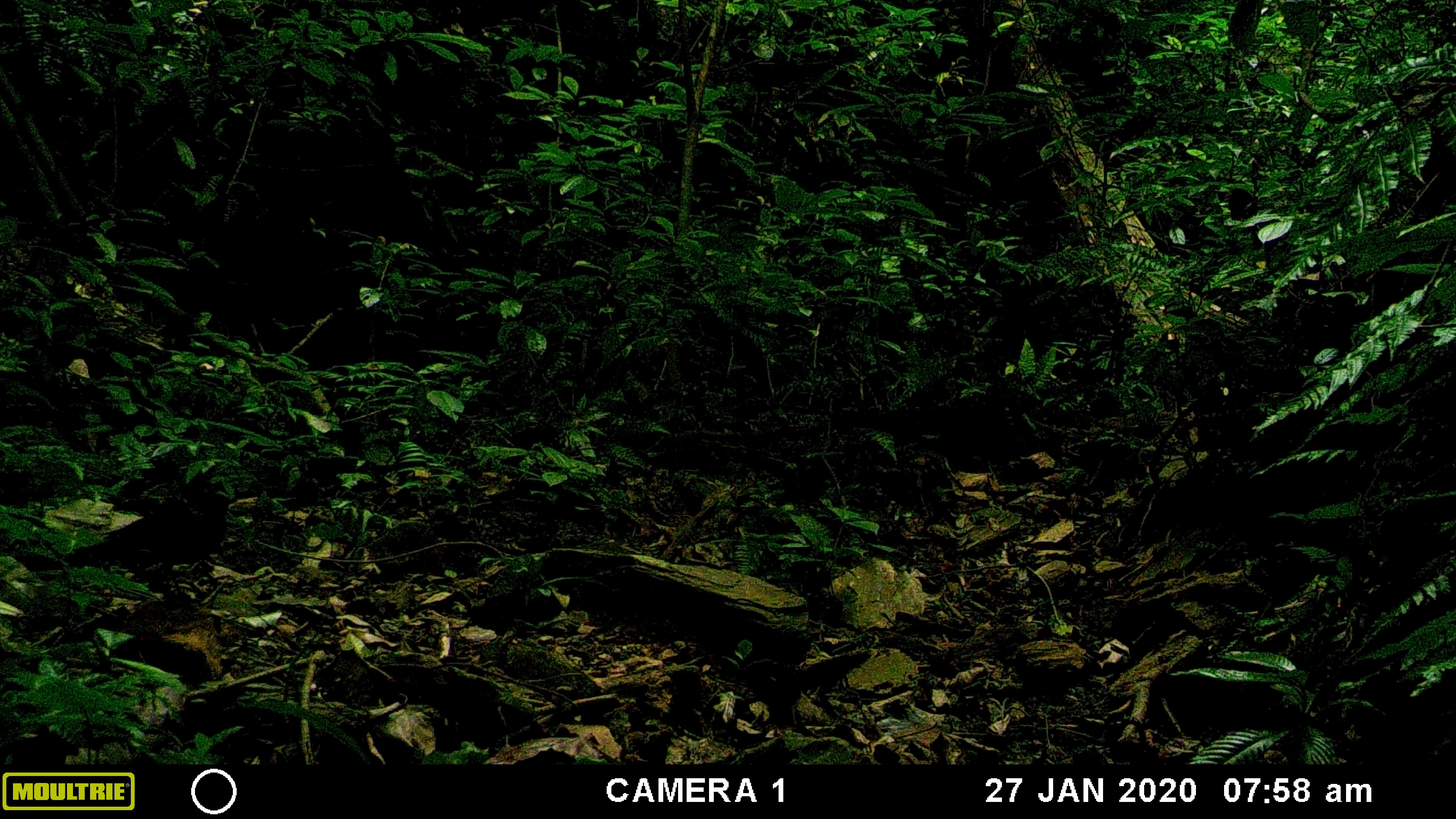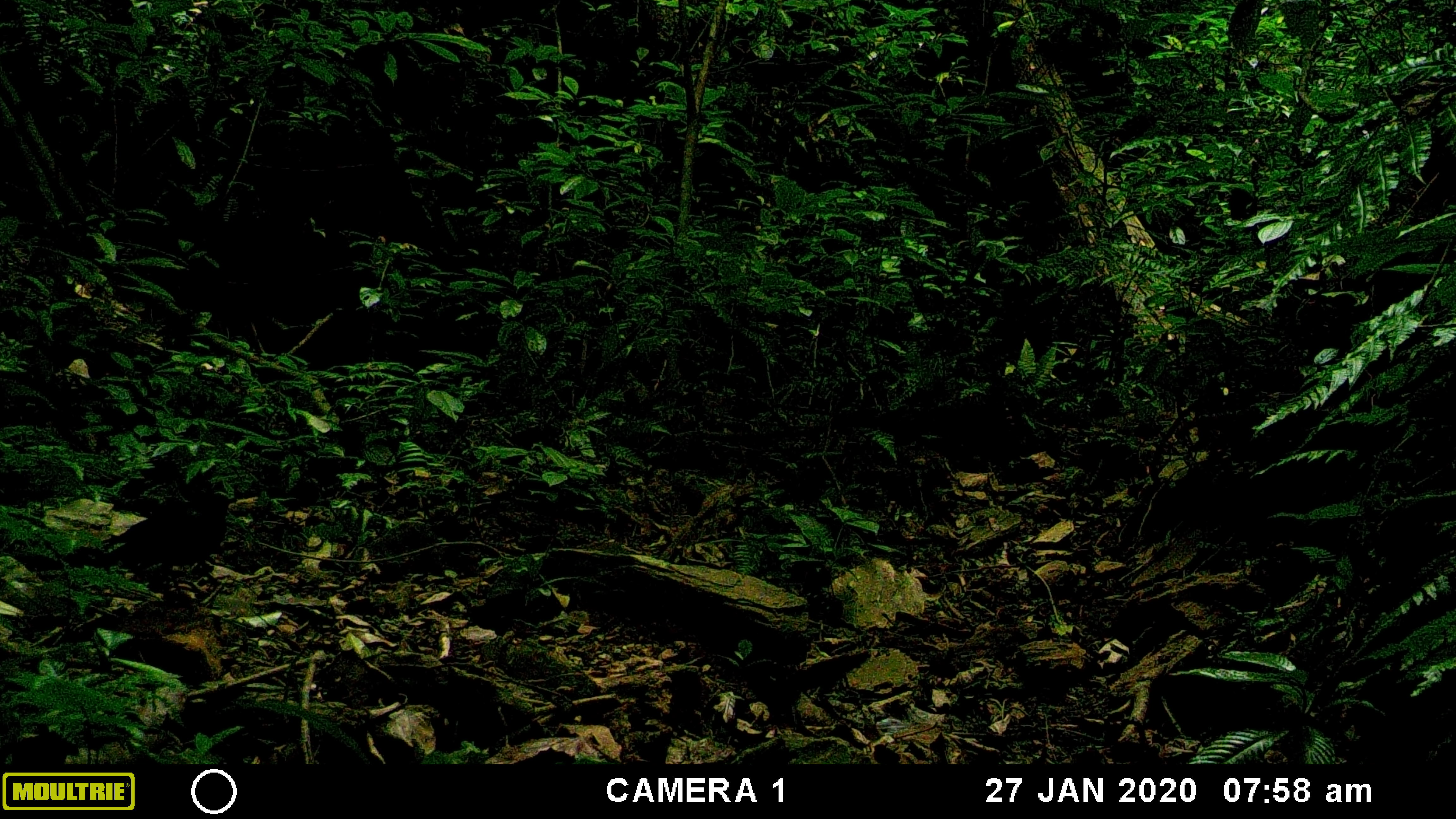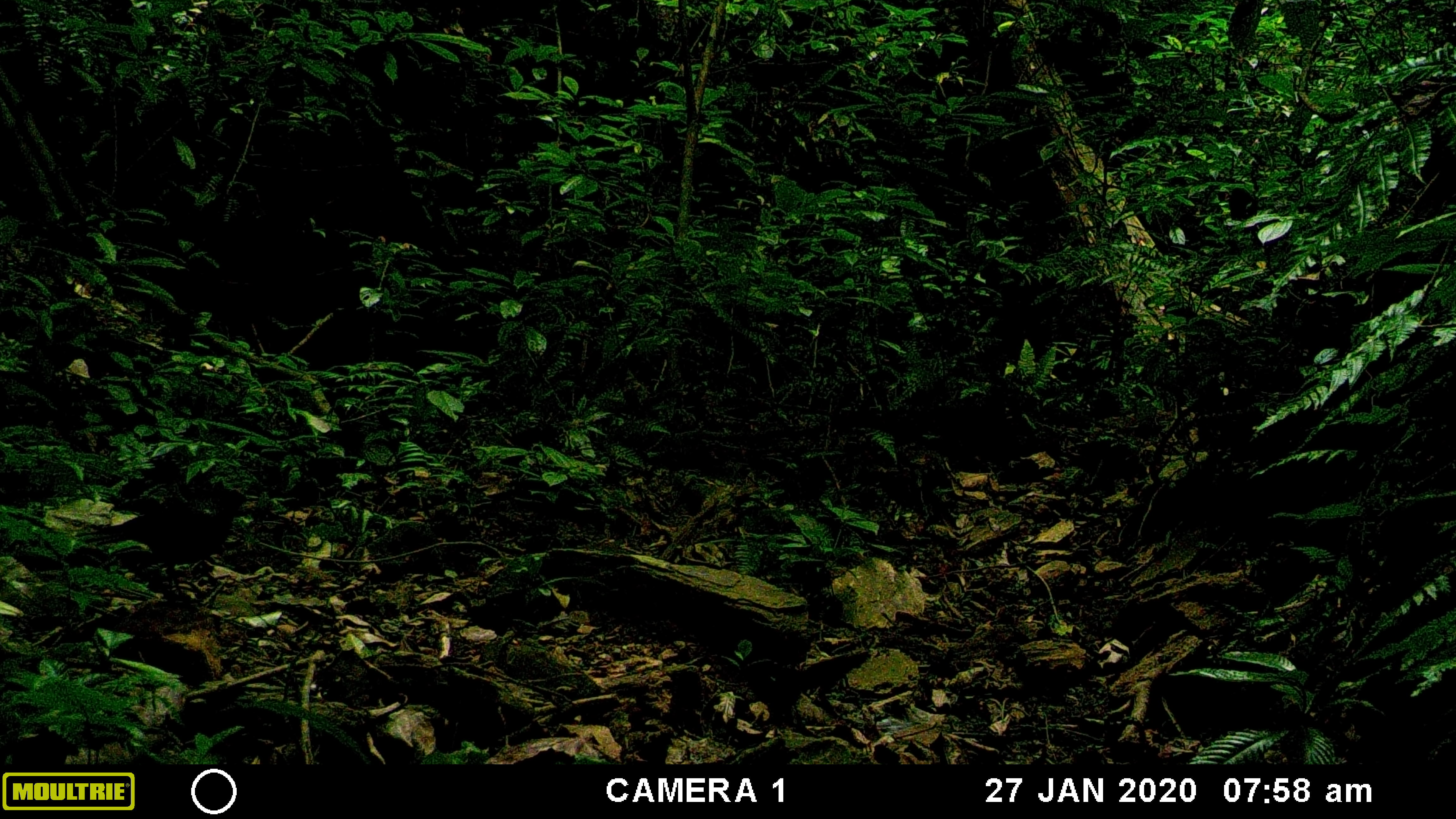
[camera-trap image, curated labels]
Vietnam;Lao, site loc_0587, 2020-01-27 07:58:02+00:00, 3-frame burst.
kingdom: Animalia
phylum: Chordata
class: Aves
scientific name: Aves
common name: bird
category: unidentified bird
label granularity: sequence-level